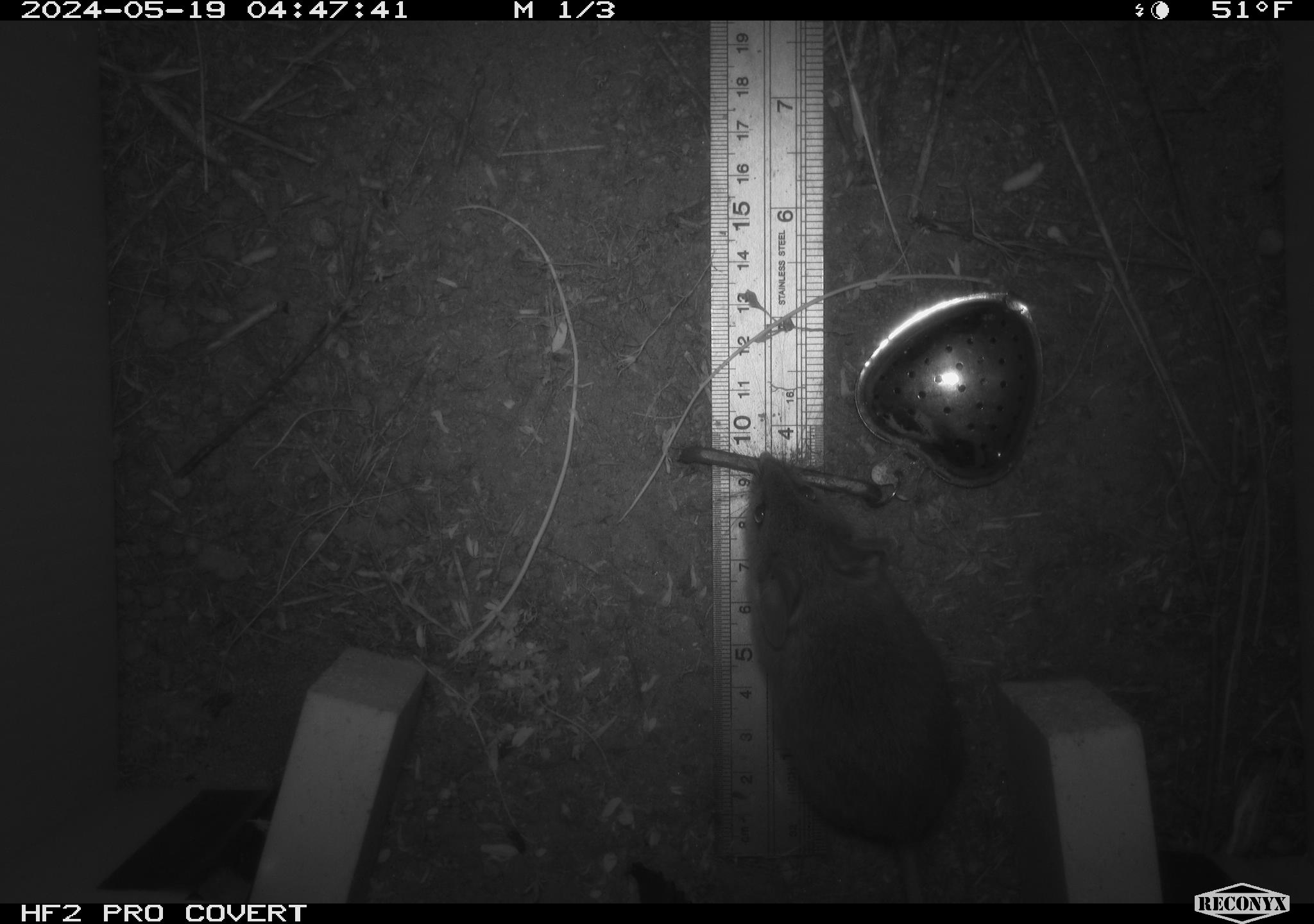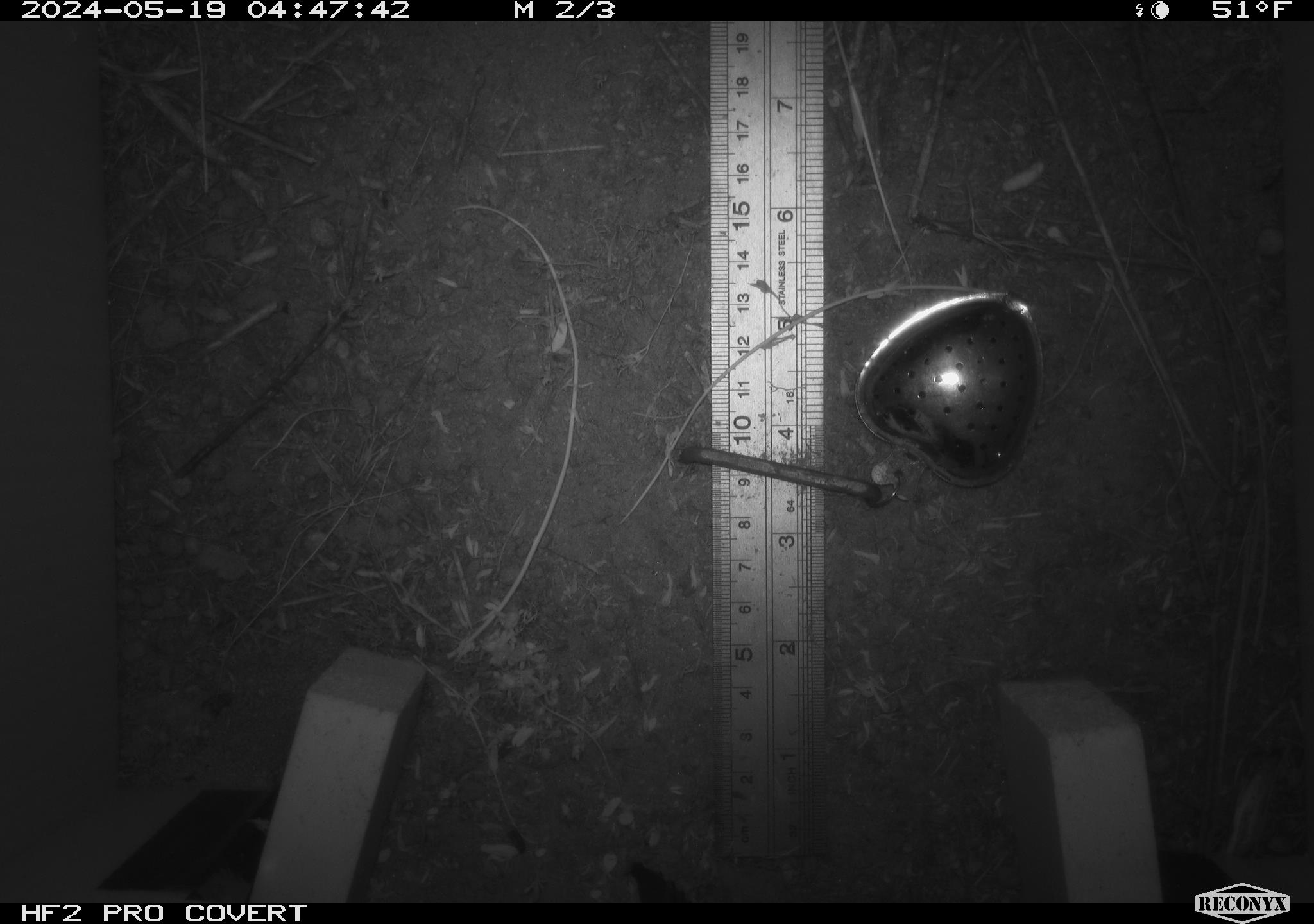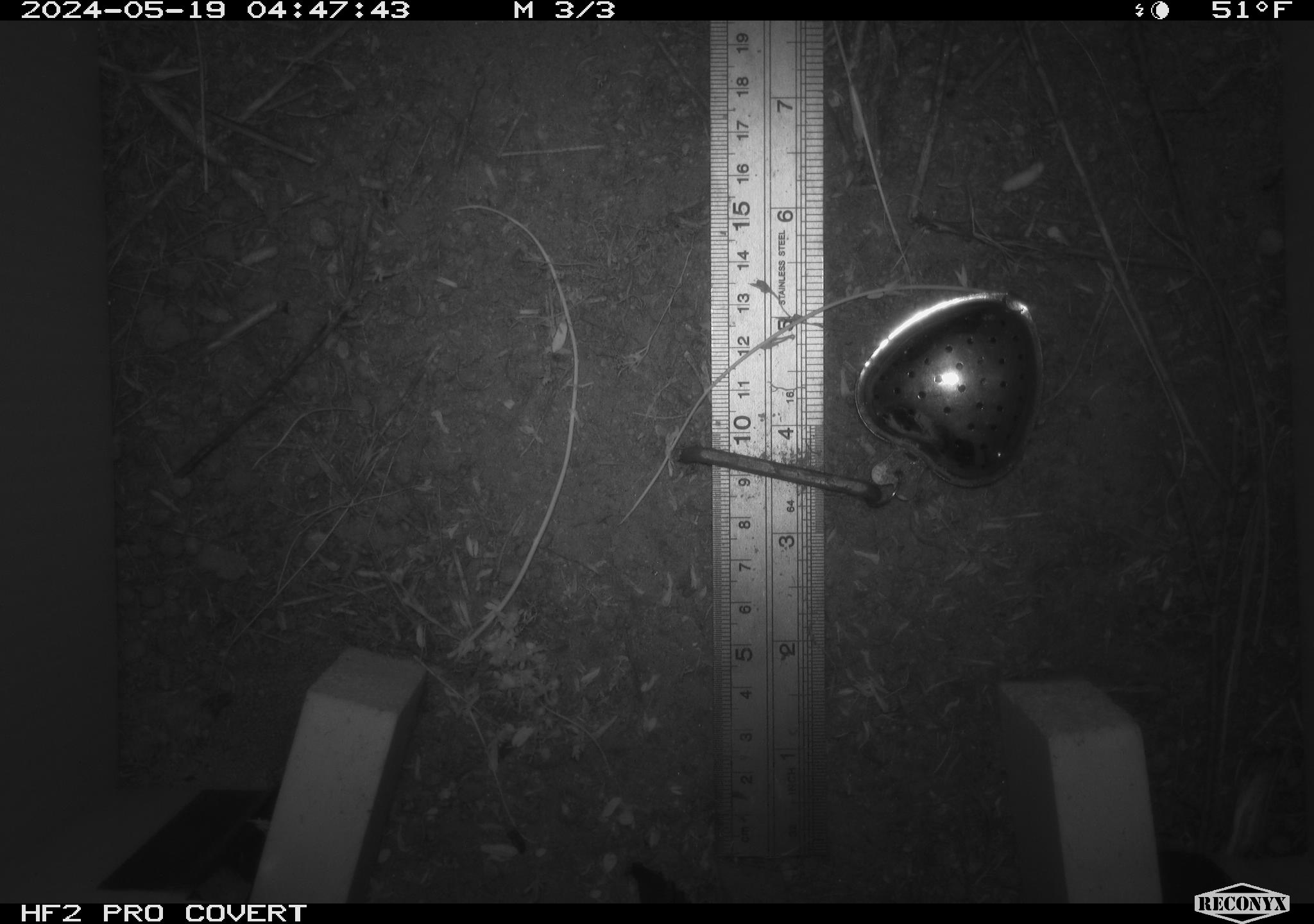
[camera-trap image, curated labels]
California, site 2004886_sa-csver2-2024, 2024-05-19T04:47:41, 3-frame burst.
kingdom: Animalia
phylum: Chordata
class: Mammalia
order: Rodentia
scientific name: Rodentia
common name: rodent